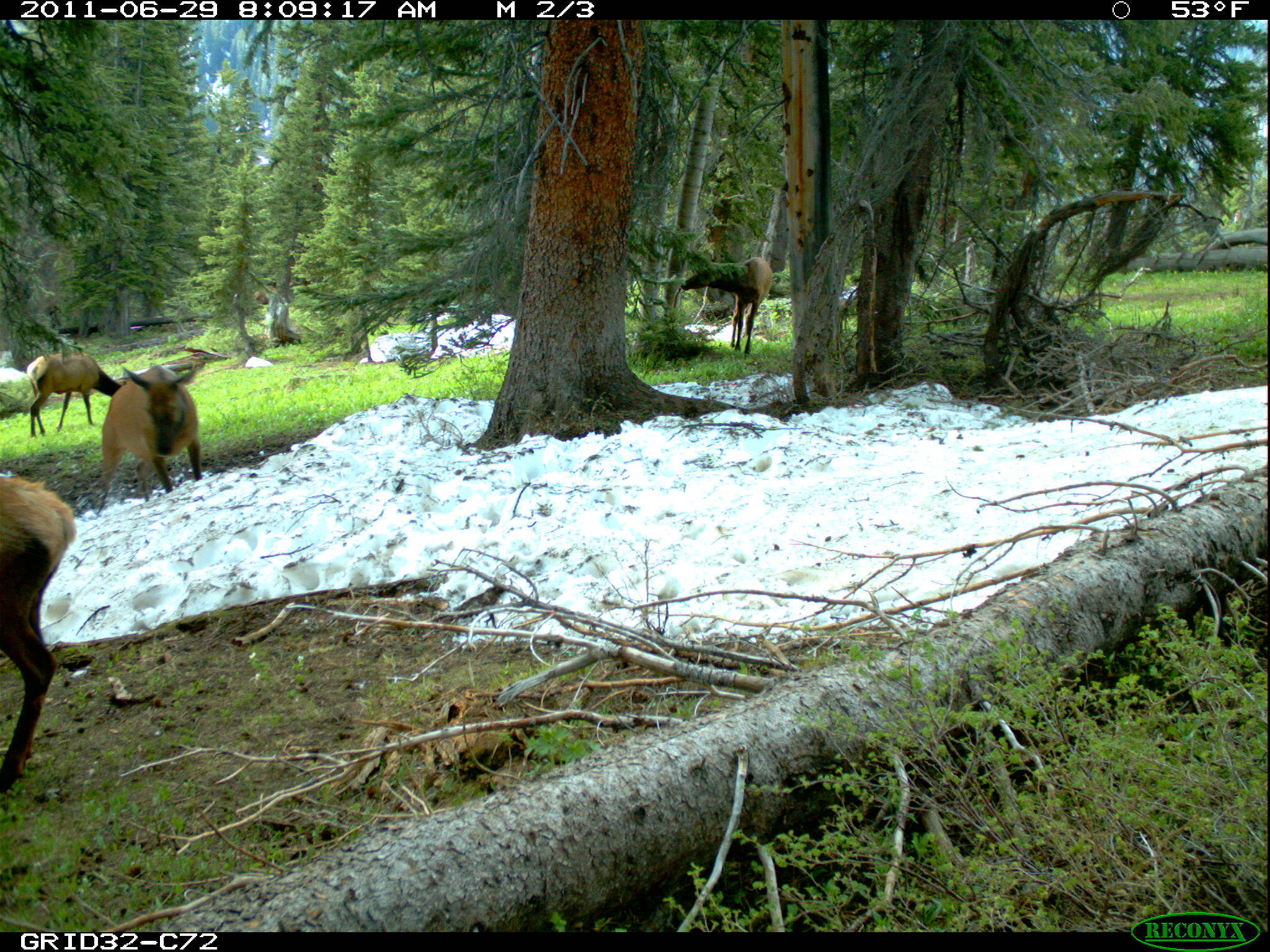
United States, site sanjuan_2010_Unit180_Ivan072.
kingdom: Animalia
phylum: Chordata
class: Mammalia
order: Artiodactyla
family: Cervidae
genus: Cervus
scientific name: Cervus elaphus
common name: red deer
Cervus elaphus (red deer).